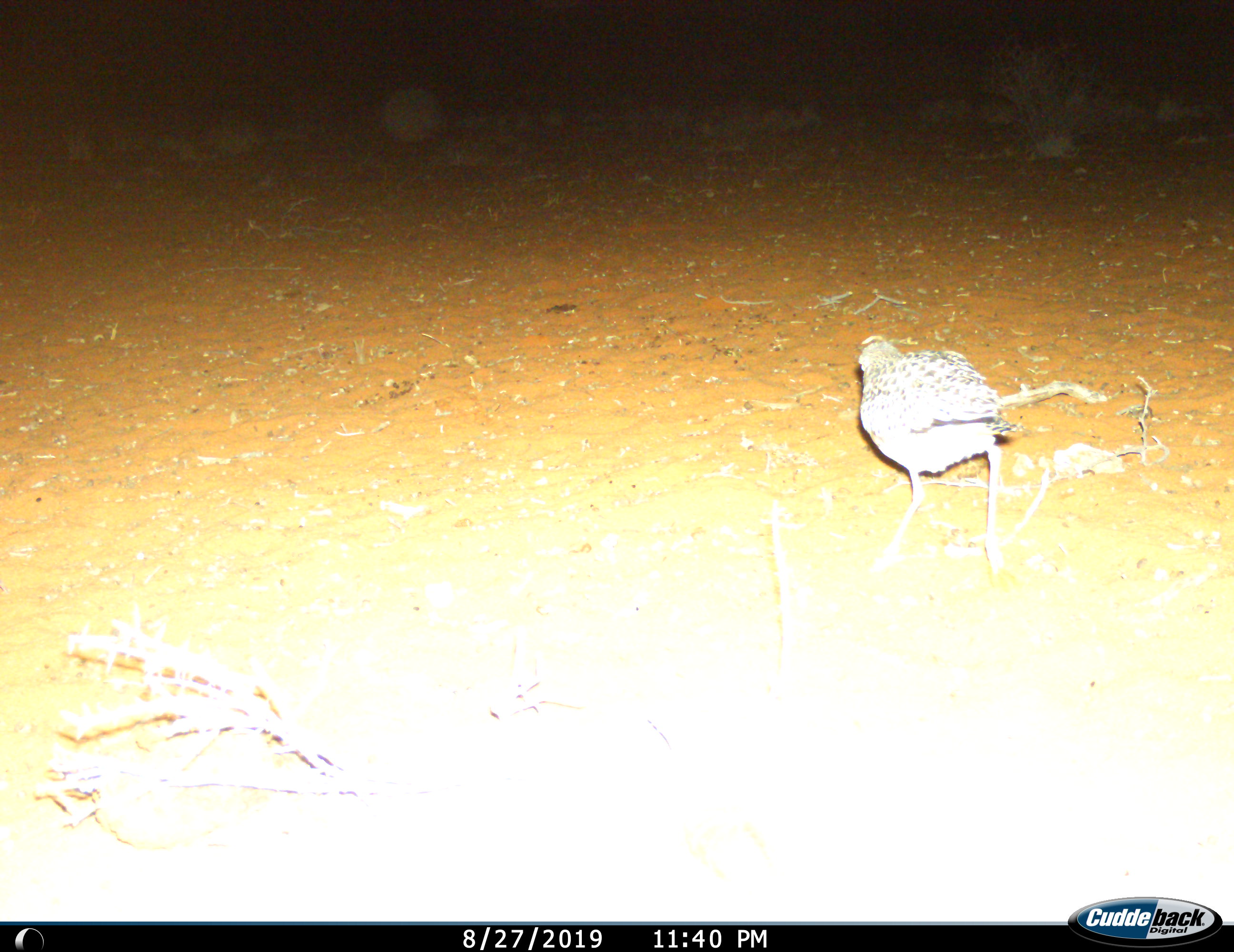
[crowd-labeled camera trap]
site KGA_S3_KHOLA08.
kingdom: Animalia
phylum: Chordata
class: Aves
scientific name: Aves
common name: bird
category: birdother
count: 1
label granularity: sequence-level